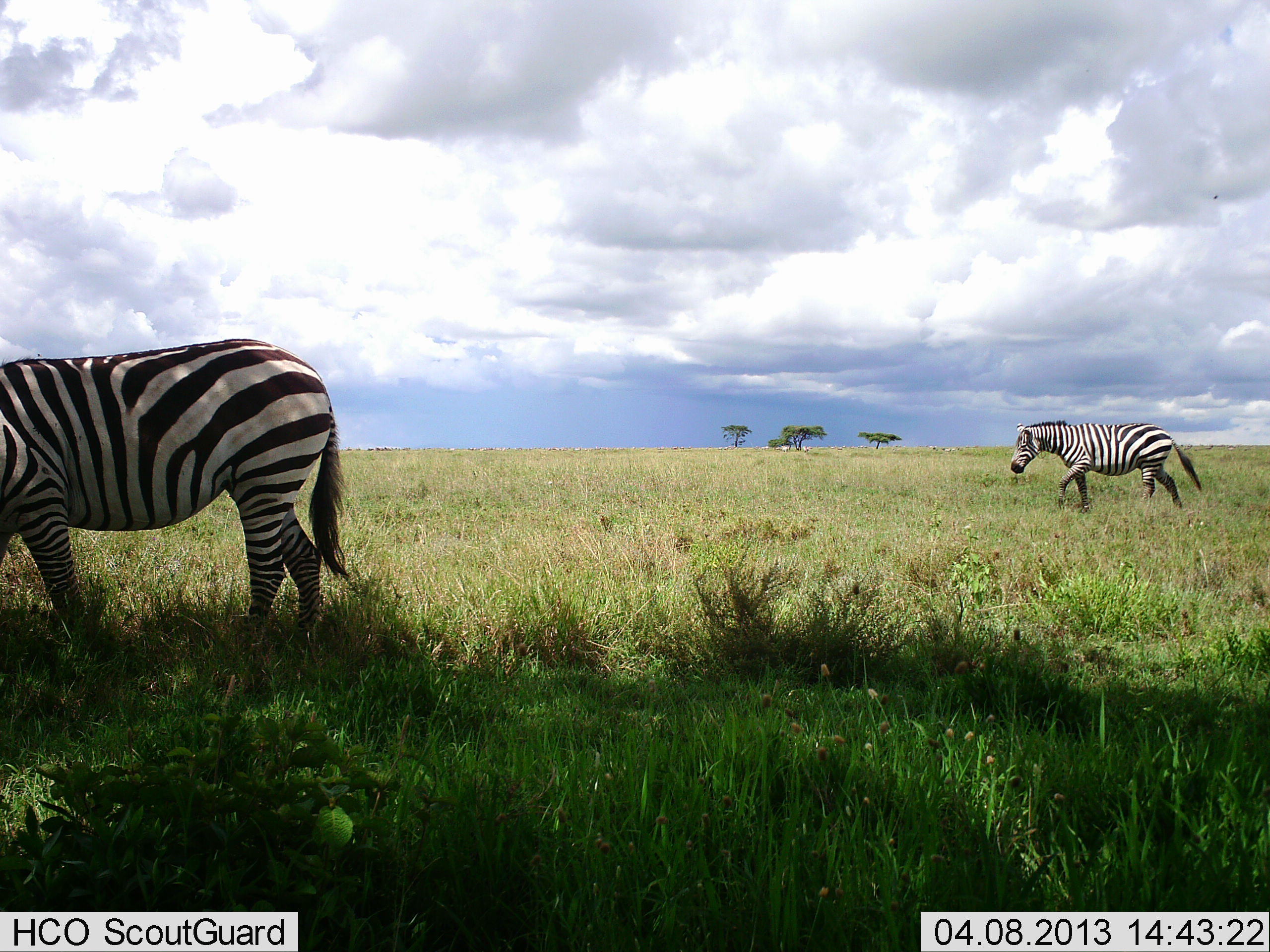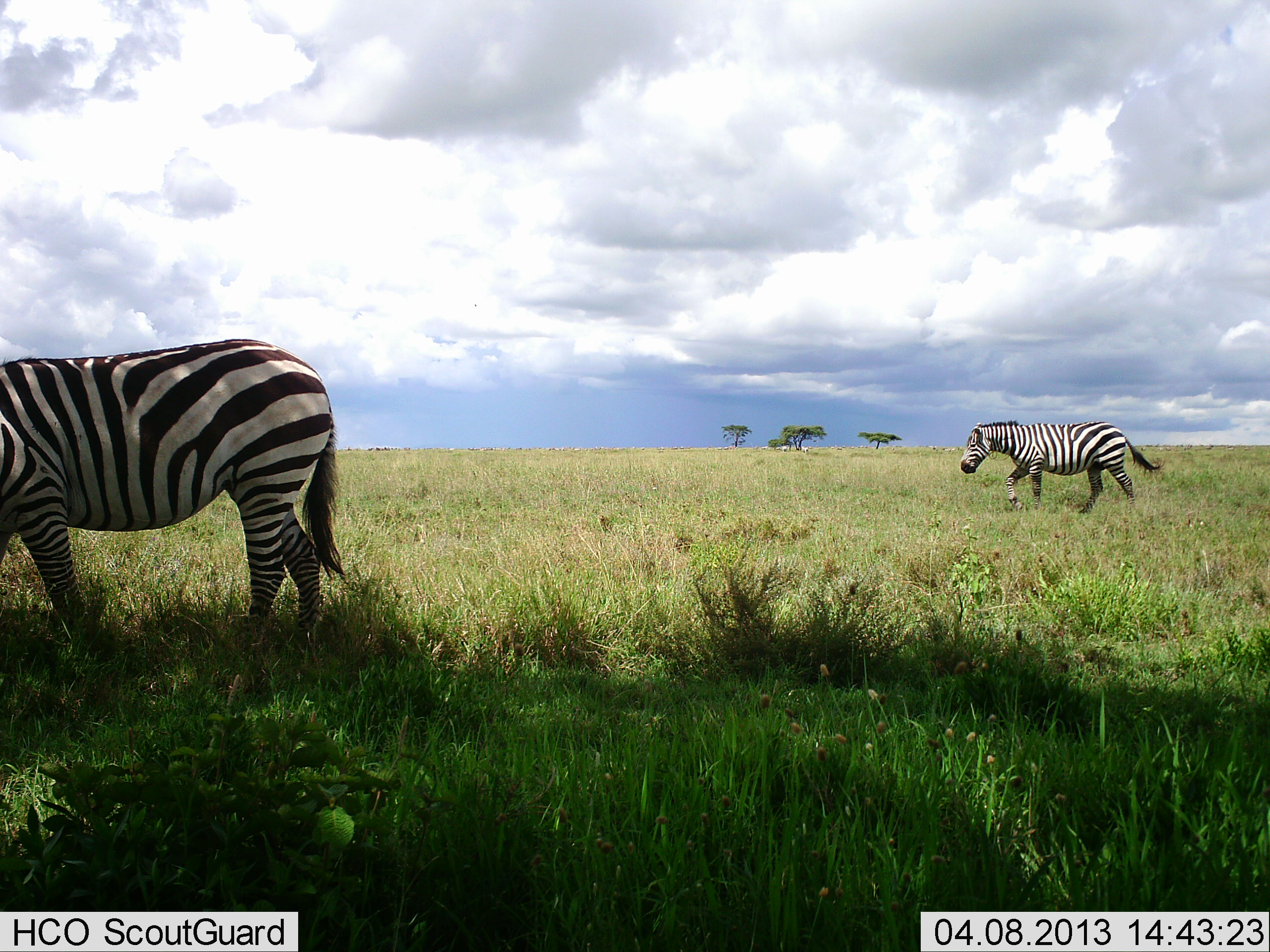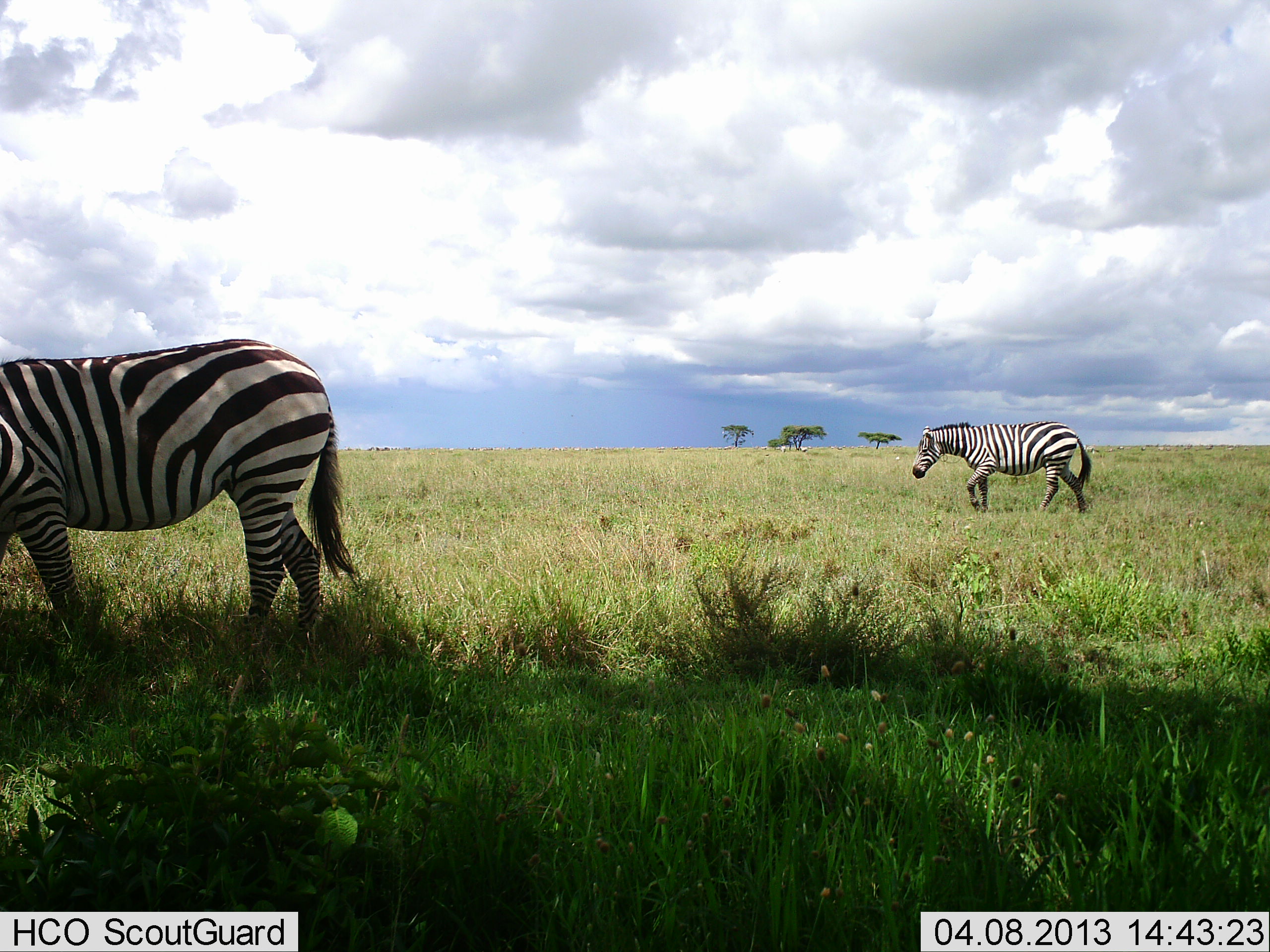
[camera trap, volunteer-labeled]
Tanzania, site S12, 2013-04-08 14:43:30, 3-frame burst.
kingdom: Animalia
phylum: Chordata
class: Mammalia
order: Perissodactyla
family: Equidae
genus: Equus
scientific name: Equus quagga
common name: plains zebra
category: zebra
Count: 2.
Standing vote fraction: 59%.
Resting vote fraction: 0%.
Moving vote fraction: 95%.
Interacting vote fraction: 0%.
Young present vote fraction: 0%.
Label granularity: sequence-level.